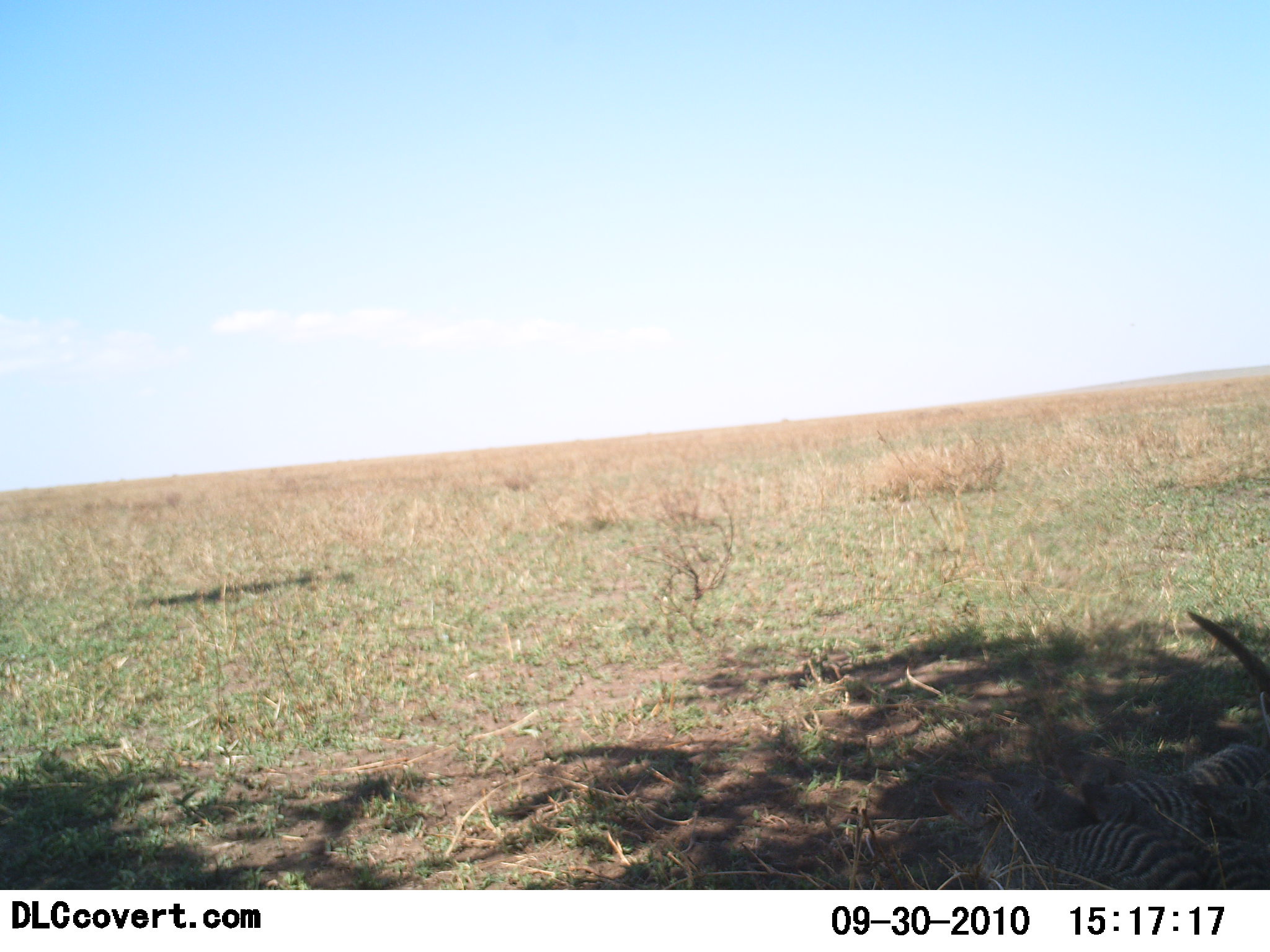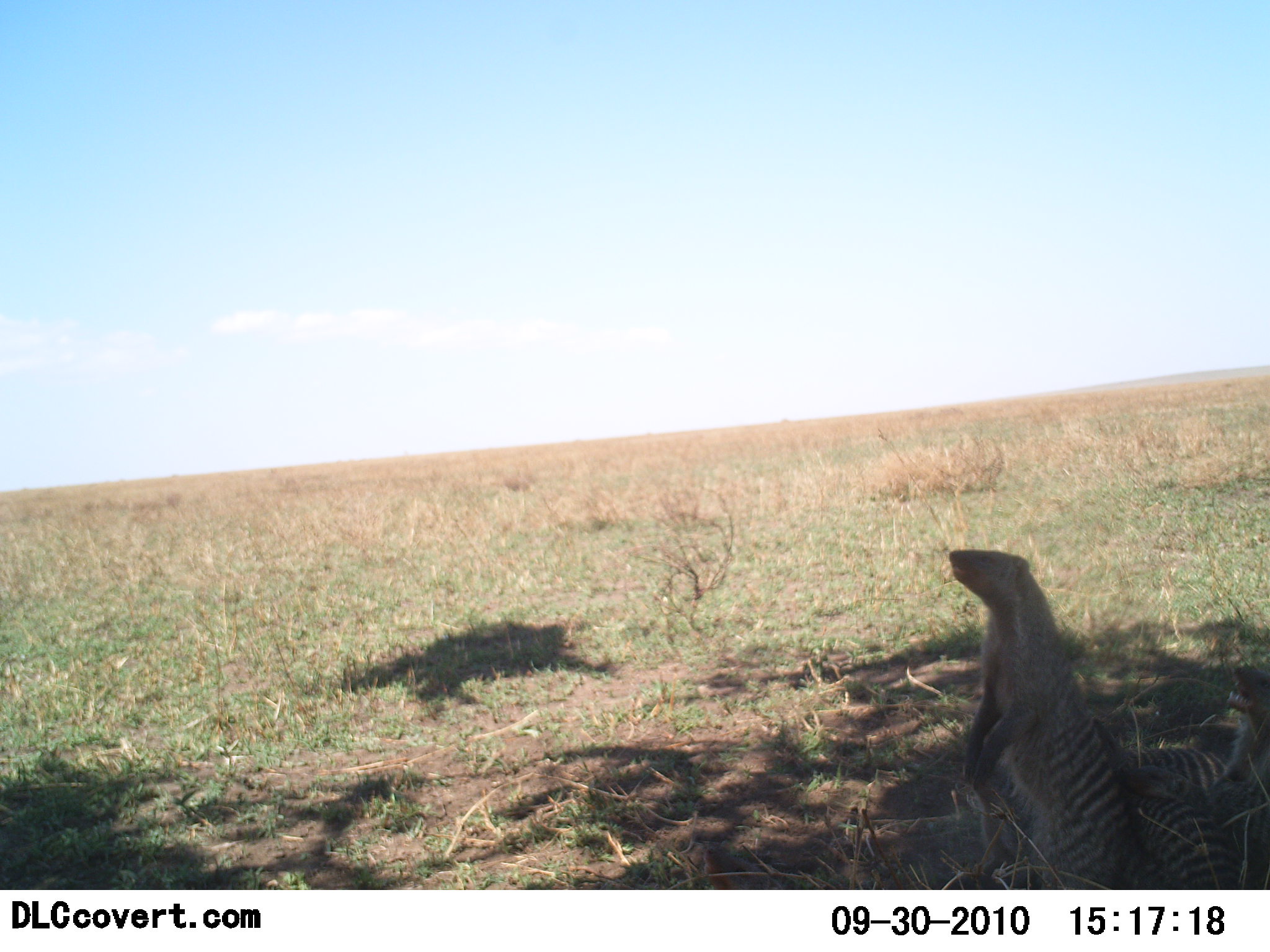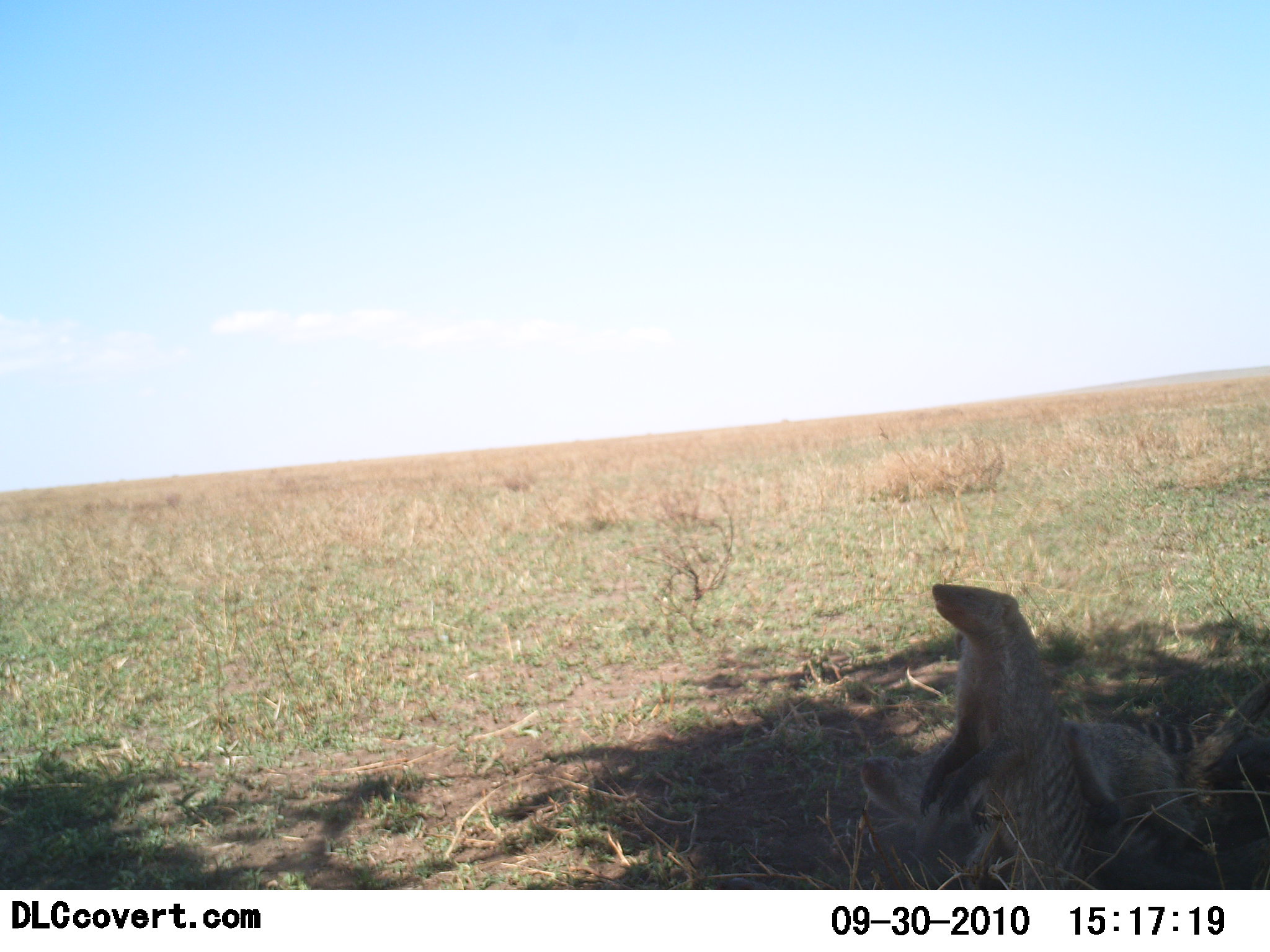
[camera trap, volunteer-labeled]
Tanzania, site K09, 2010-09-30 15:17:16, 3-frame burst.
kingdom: Animalia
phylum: Chordata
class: Mammalia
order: Carnivora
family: Herpestidae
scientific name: Herpestidae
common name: mongoose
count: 3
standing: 71%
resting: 7%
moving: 36%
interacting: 14%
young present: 0%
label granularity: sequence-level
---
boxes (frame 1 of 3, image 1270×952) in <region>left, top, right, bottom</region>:
animal: <region>927, 774, 1201, 891</region>; <region>1121, 692, 1269, 832</region>; <region>1069, 822, 1207, 890</region>; <region>988, 767, 1096, 832</region>; <region>1187, 611, 1270, 691</region>; <region>1191, 834, 1270, 890</region>; <region>1068, 753, 1125, 787</region>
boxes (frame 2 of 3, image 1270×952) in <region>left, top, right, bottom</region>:
animal: <region>948, 549, 1140, 890</region>; <region>1120, 780, 1269, 889</region>; <region>1089, 719, 1236, 781</region>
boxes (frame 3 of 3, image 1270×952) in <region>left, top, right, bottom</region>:
animal: <region>858, 681, 1270, 859</region>; <region>925, 584, 1122, 889</region>